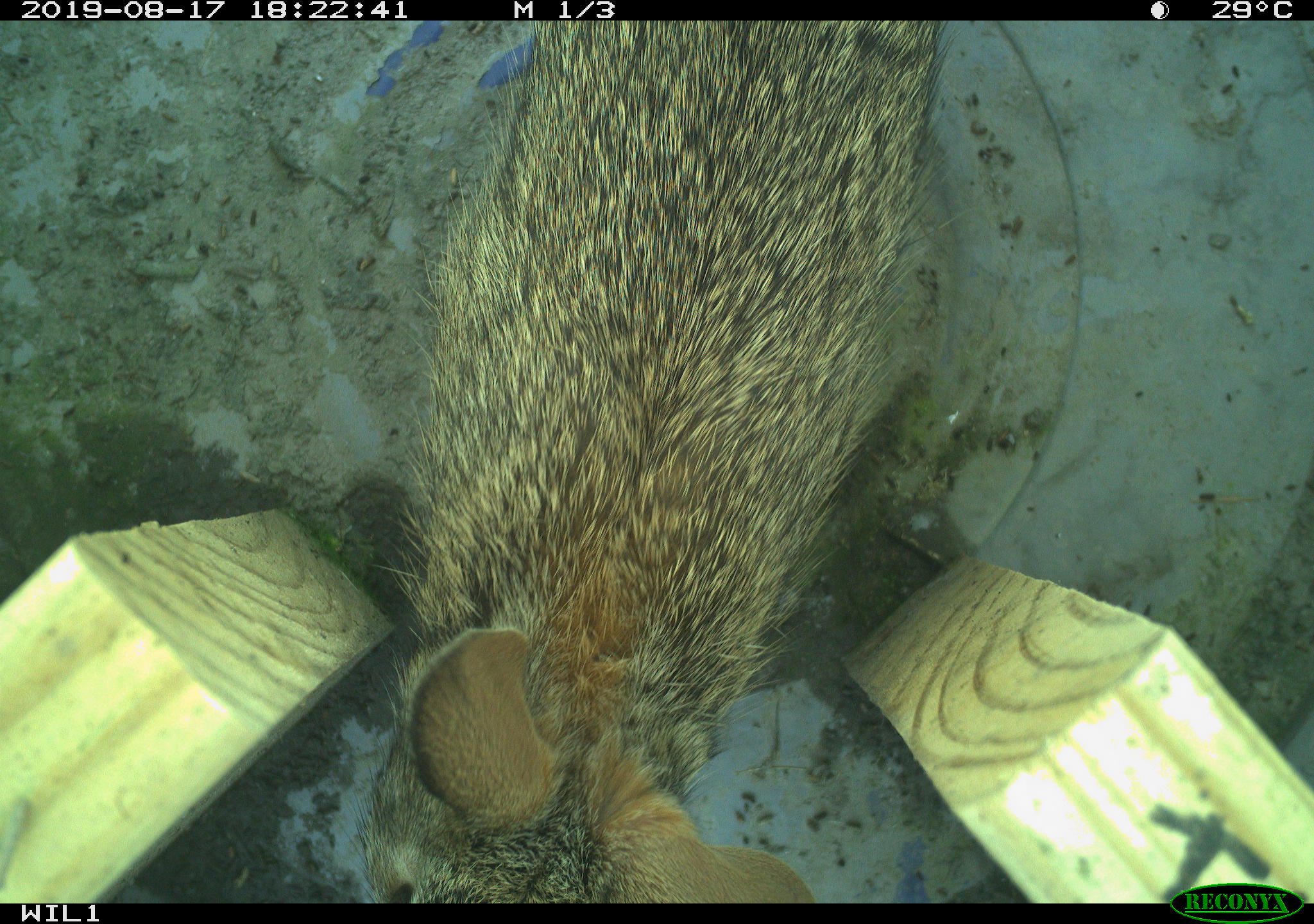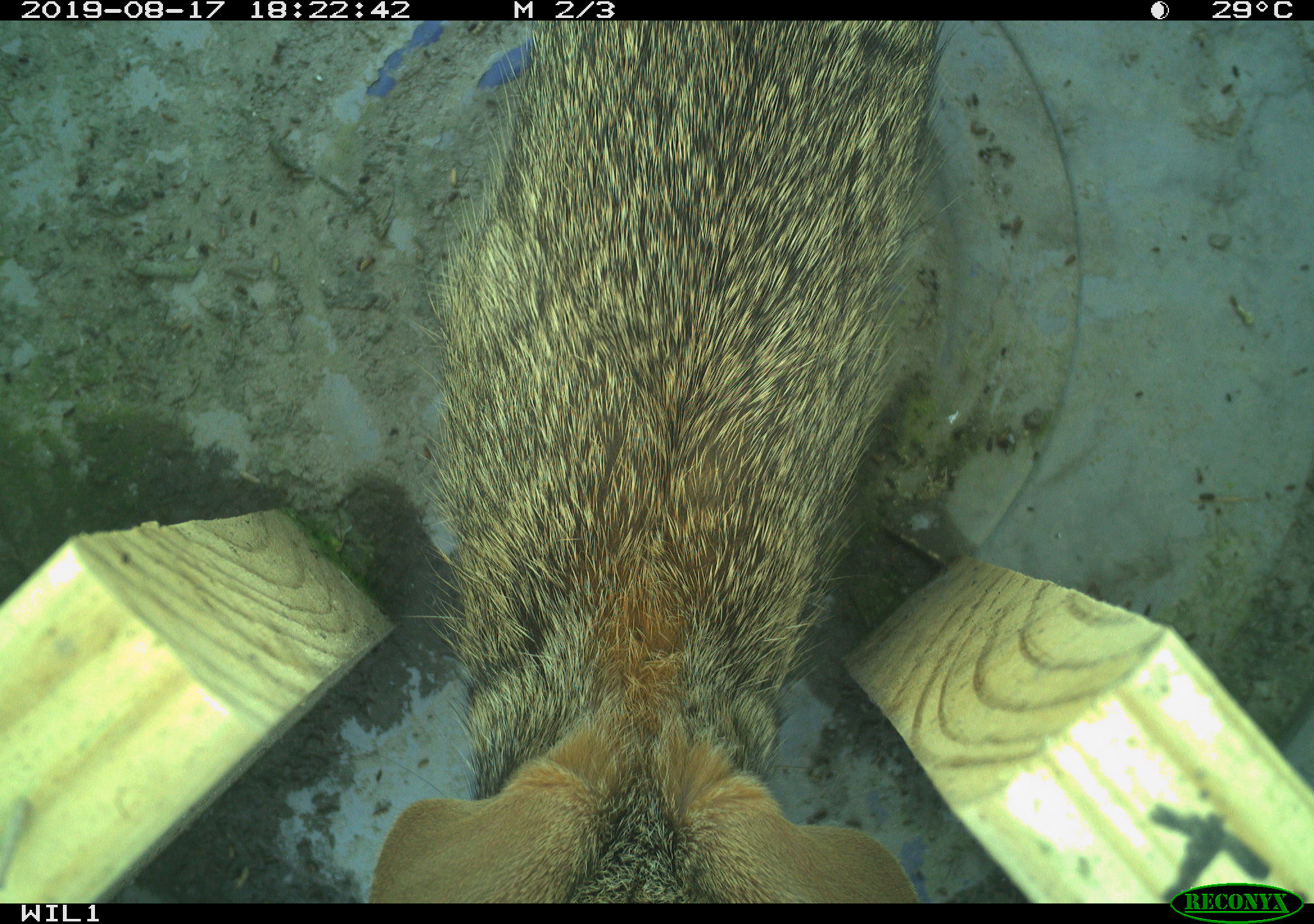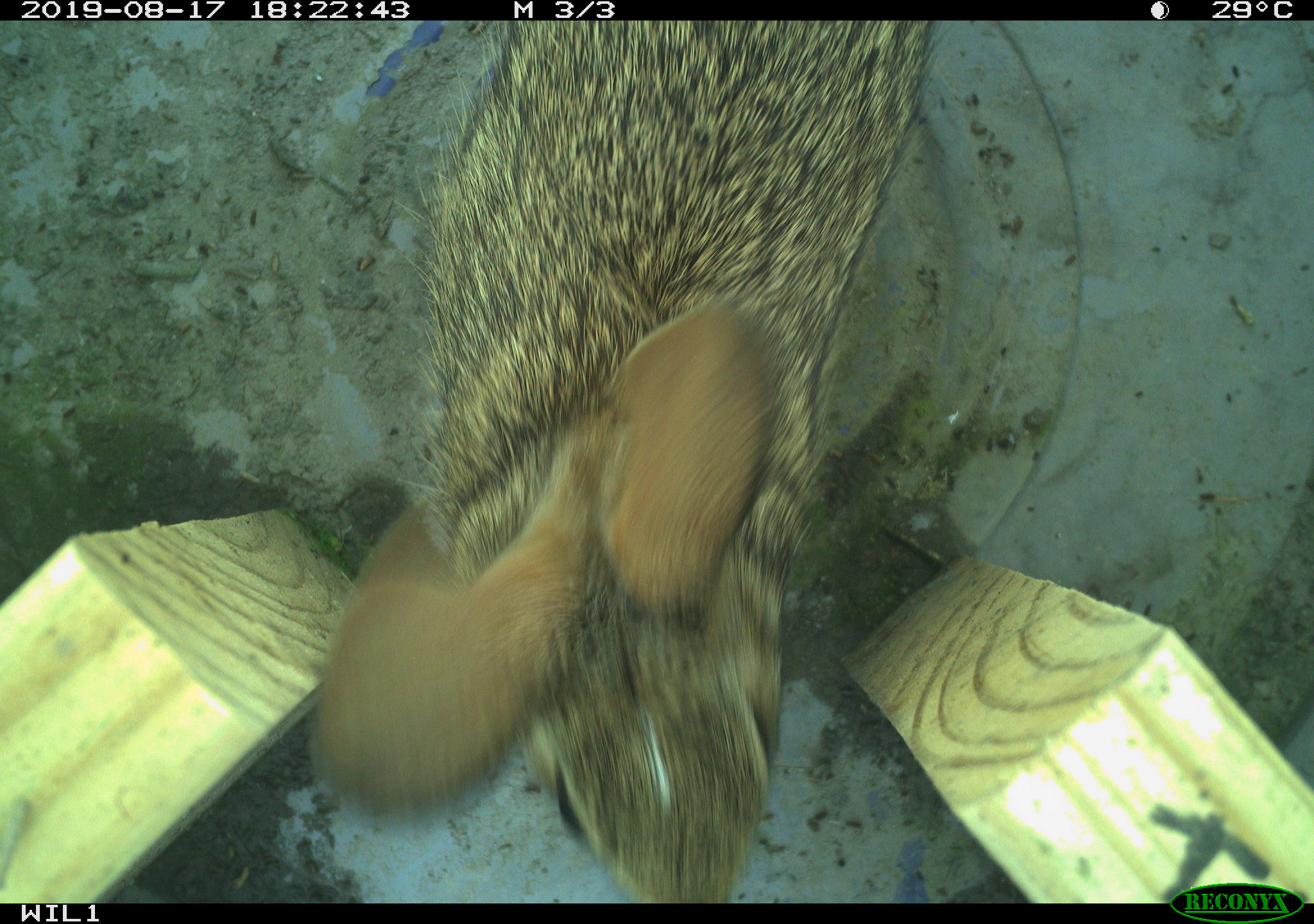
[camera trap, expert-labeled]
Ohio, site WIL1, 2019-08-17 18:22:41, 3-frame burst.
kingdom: Animalia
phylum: Chordata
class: Mammalia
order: Lagomorpha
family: Leporidae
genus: Sylvilagus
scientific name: Sylvilagus floridanus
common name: eastern cottontail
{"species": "eastern cottontail (Sylvilagus floridanus)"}